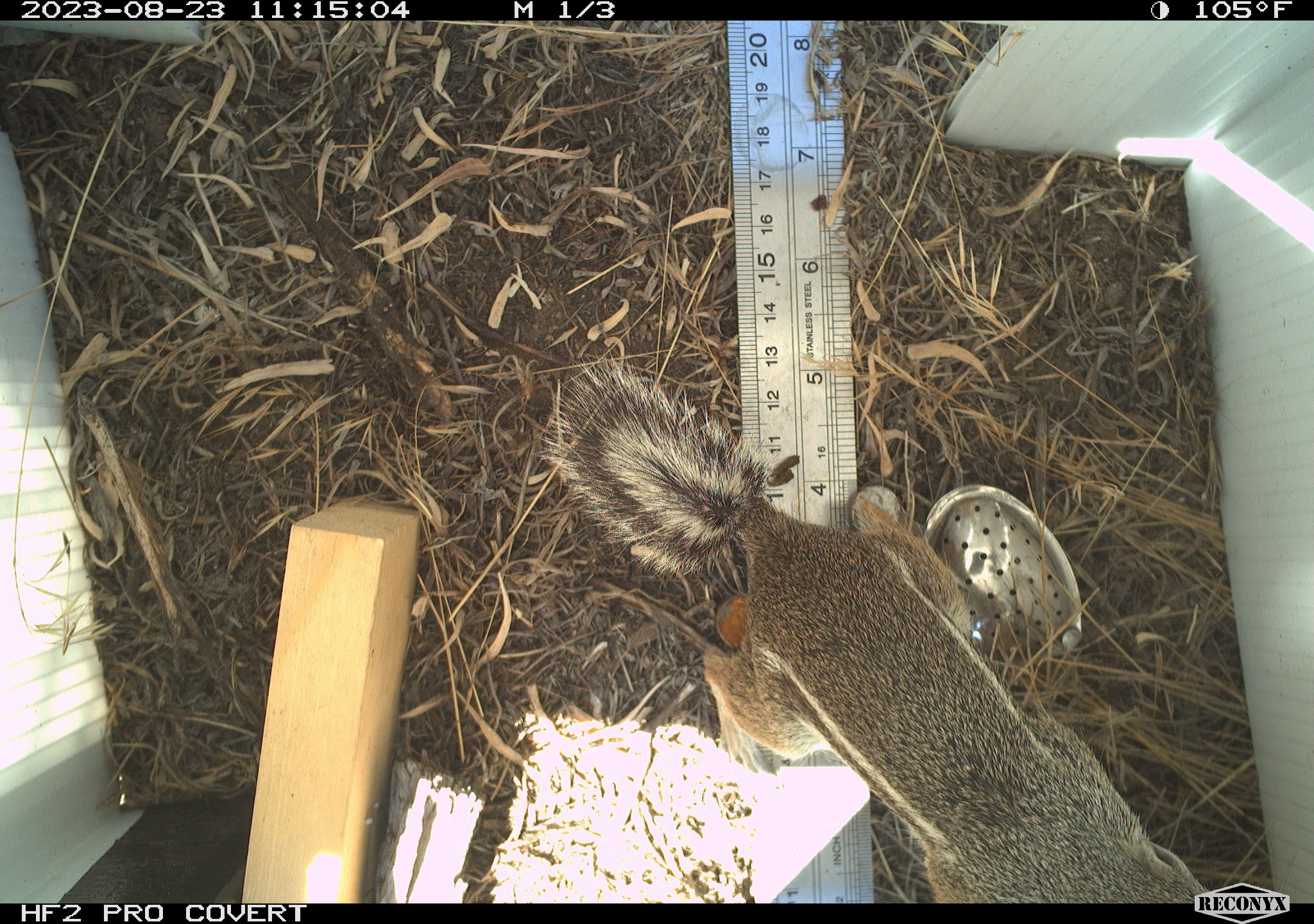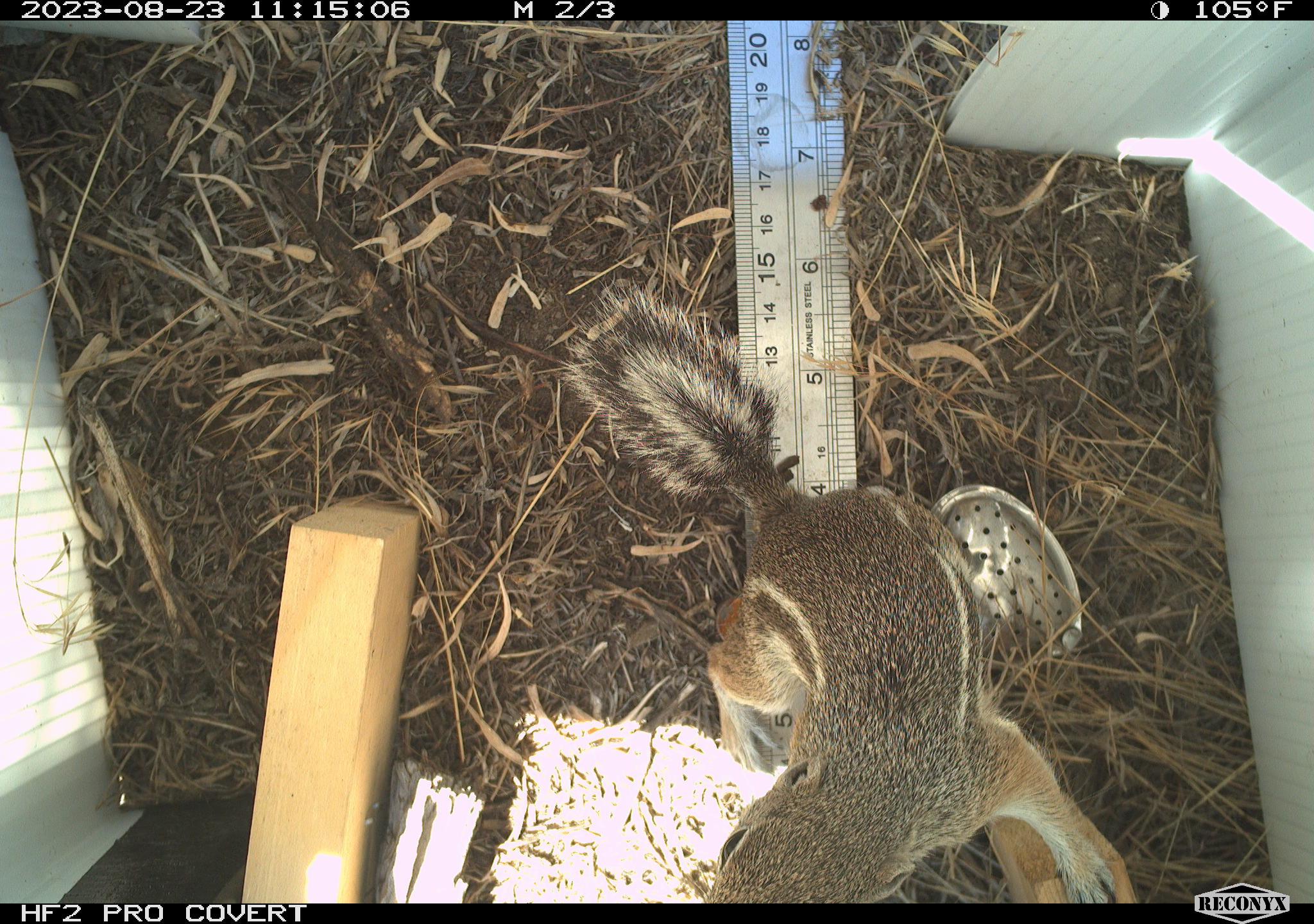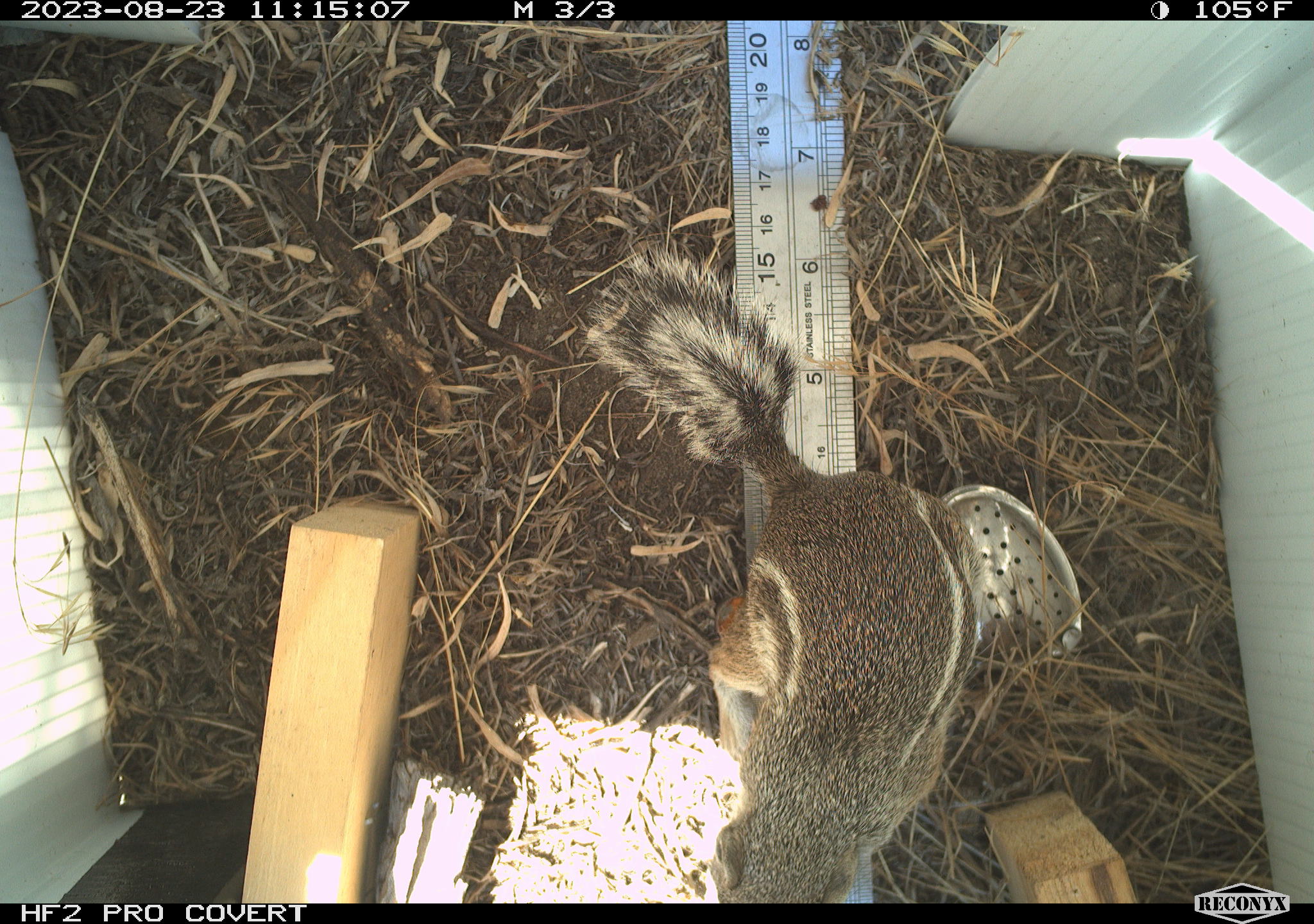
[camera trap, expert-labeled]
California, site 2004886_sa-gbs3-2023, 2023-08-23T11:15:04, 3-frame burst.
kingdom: Animalia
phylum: Chordata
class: Mammalia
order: Rodentia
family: Sciuridae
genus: Ammospermophilus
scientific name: Ammospermophilus leucurus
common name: white-tailed antelope squirrel